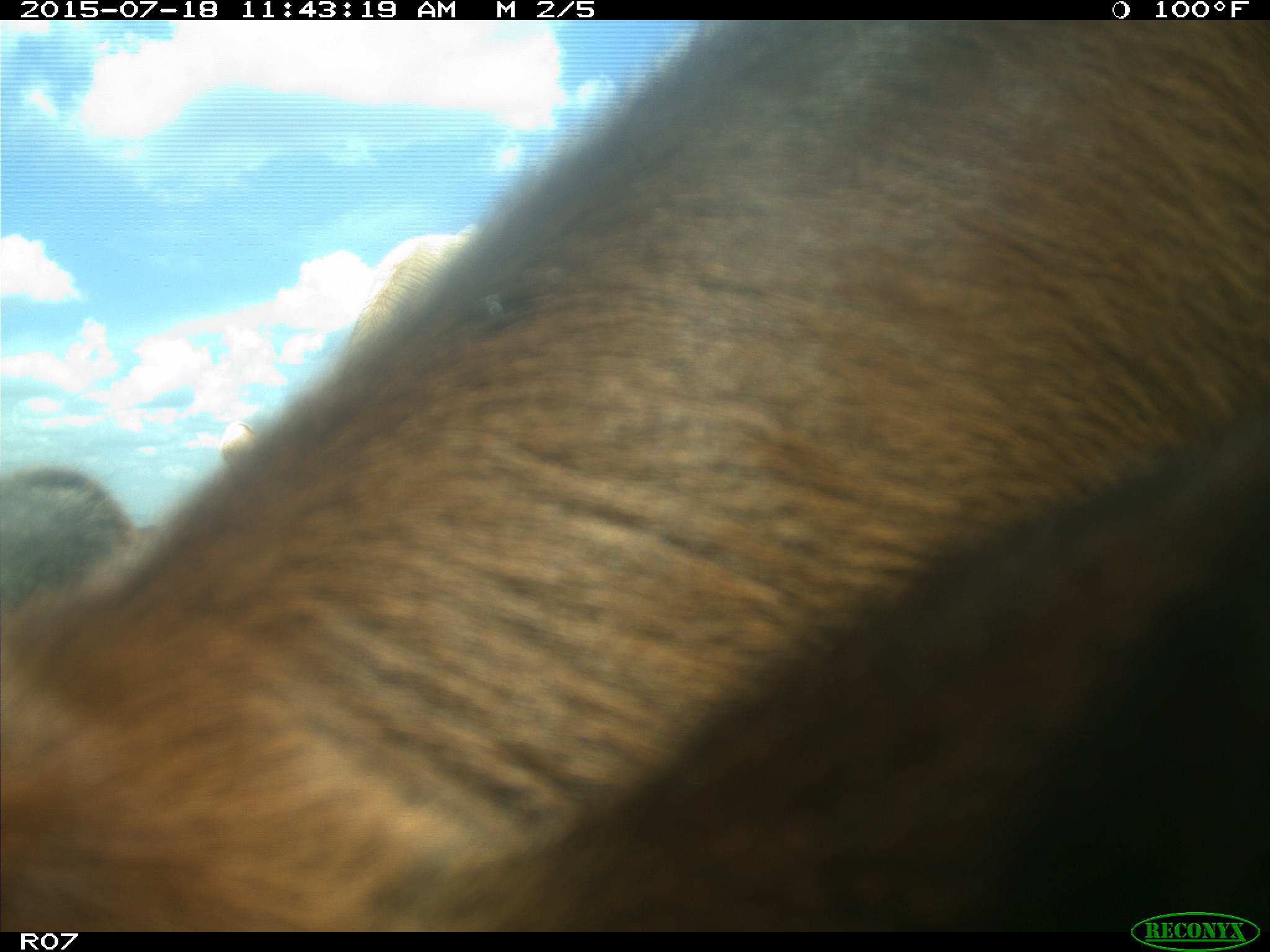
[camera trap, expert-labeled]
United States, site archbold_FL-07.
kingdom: Animalia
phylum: Chordata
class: Mammalia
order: Artiodactyla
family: Bovidae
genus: Bos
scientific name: Bos taurus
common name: domestic cow